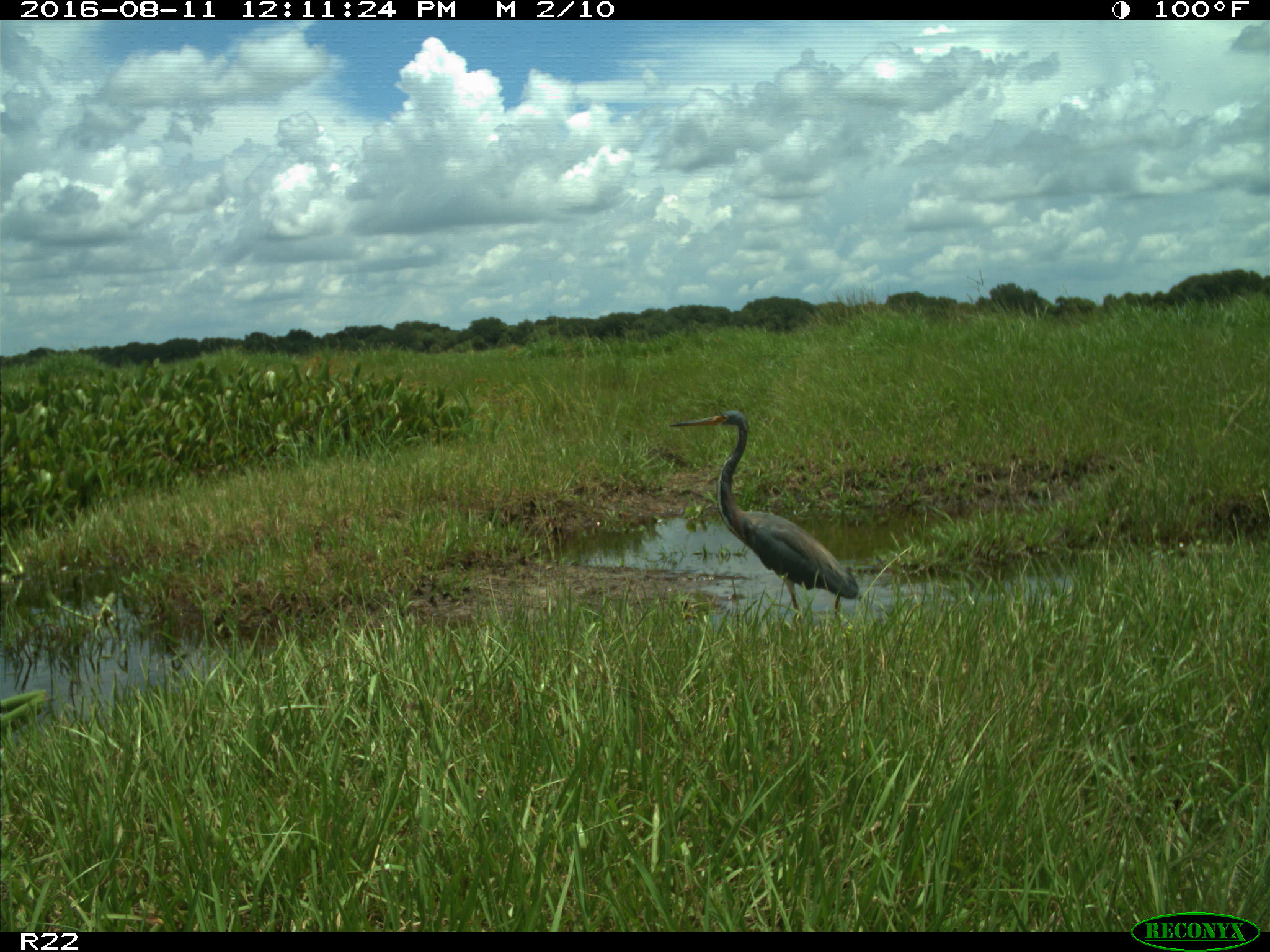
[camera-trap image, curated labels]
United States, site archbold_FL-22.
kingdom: Animalia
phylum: Chordata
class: Aves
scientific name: Aves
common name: birds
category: unidentified bird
Unidentified bird (birds) (Aves).